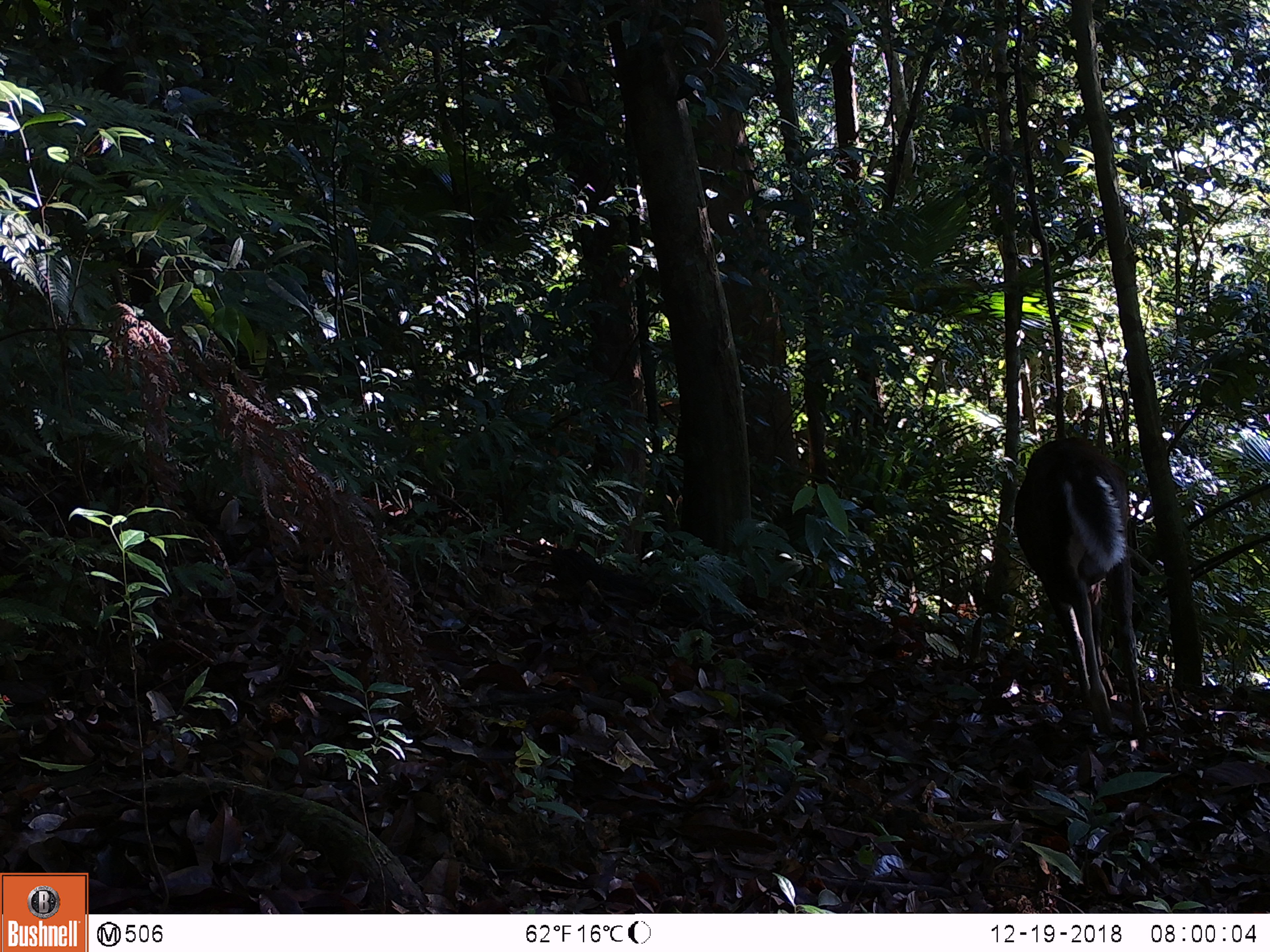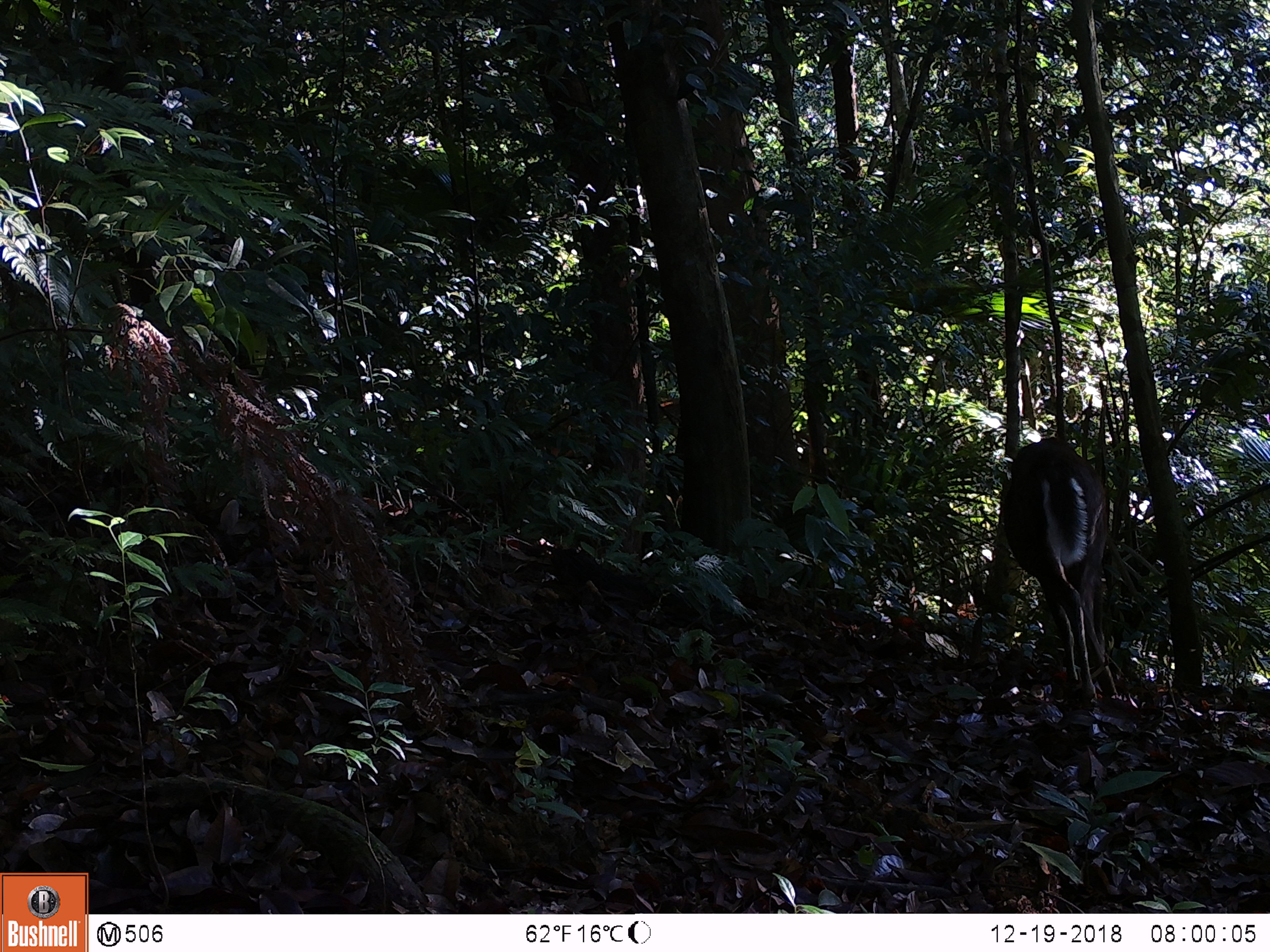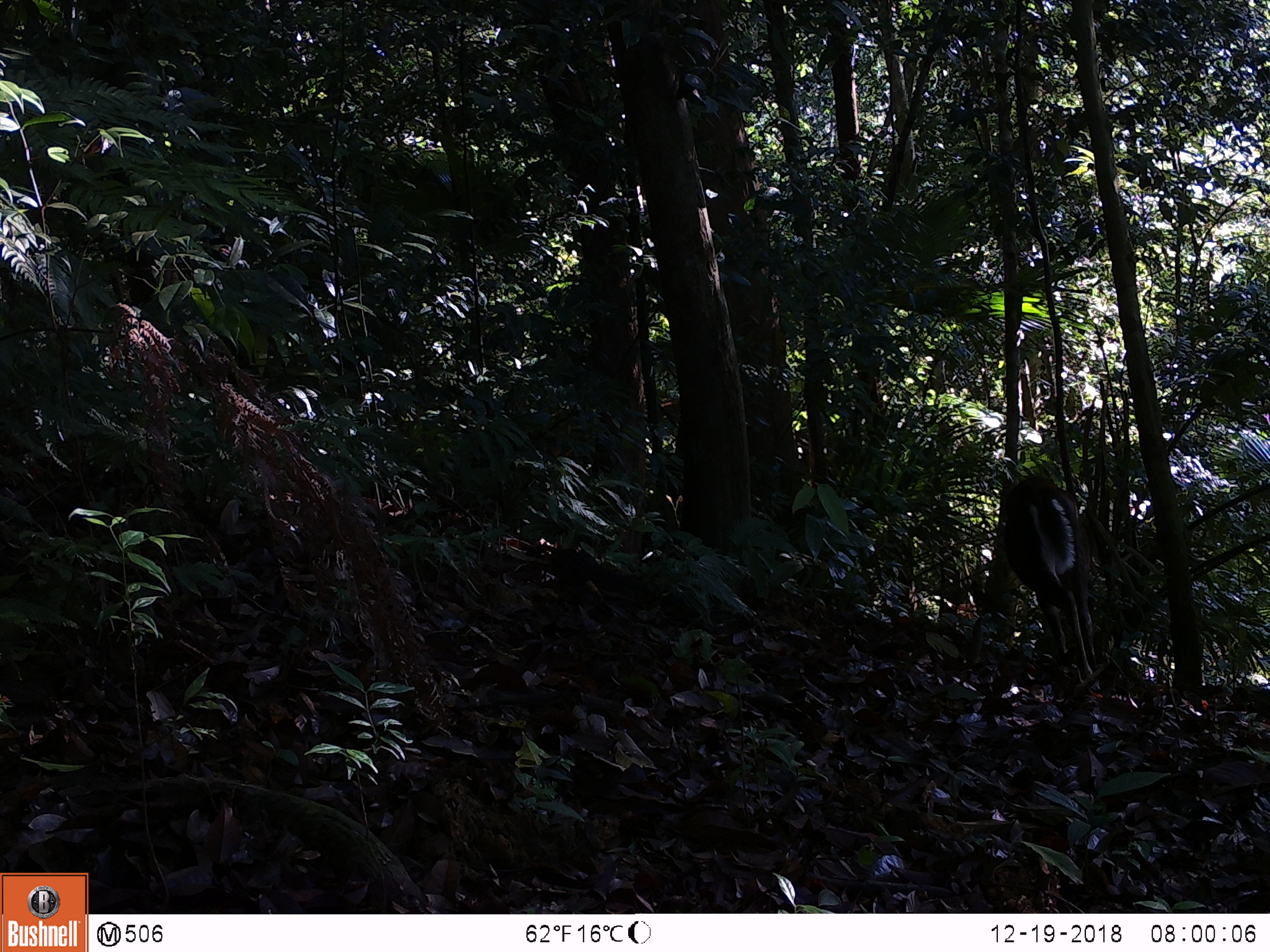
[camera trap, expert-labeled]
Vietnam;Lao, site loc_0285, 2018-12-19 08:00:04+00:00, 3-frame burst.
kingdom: Animalia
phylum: Chordata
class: Mammalia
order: Artiodactyla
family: Cervidae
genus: Muntiacus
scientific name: Muntiacus rooseveltorum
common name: roosevelt's muntjac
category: roosevelts muntjac group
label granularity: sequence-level